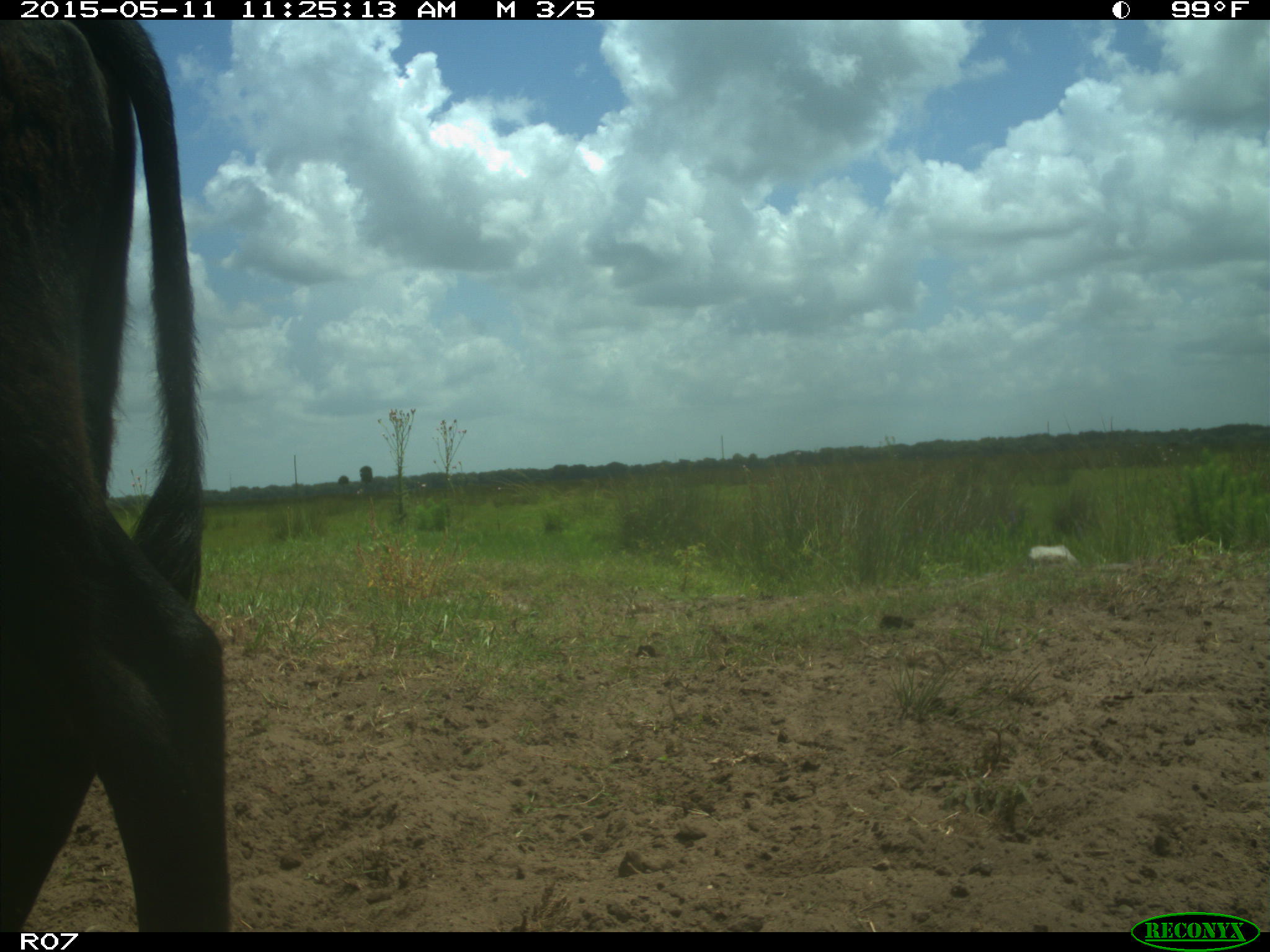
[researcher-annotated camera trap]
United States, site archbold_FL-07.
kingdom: Animalia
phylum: Chordata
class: Mammalia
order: Artiodactyla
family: Bovidae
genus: Bos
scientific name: Bos taurus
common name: domestic cow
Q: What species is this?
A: Bos taurus (domestic cow).